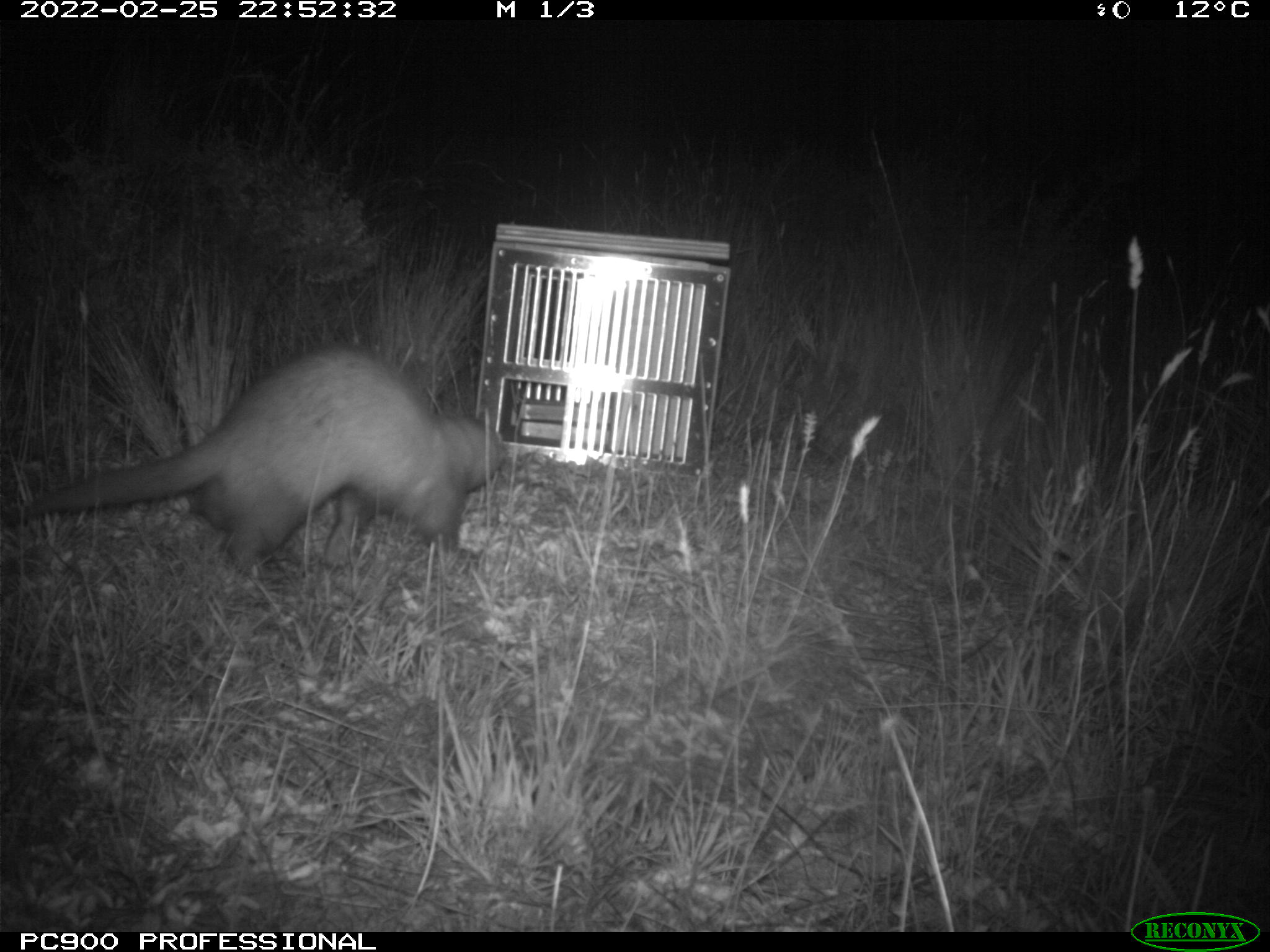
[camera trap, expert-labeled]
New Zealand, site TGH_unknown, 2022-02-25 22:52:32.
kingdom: Animalia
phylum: Chordata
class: Mammalia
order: Carnivora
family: Mustelidae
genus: Mustela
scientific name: Mustela furo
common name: ferret